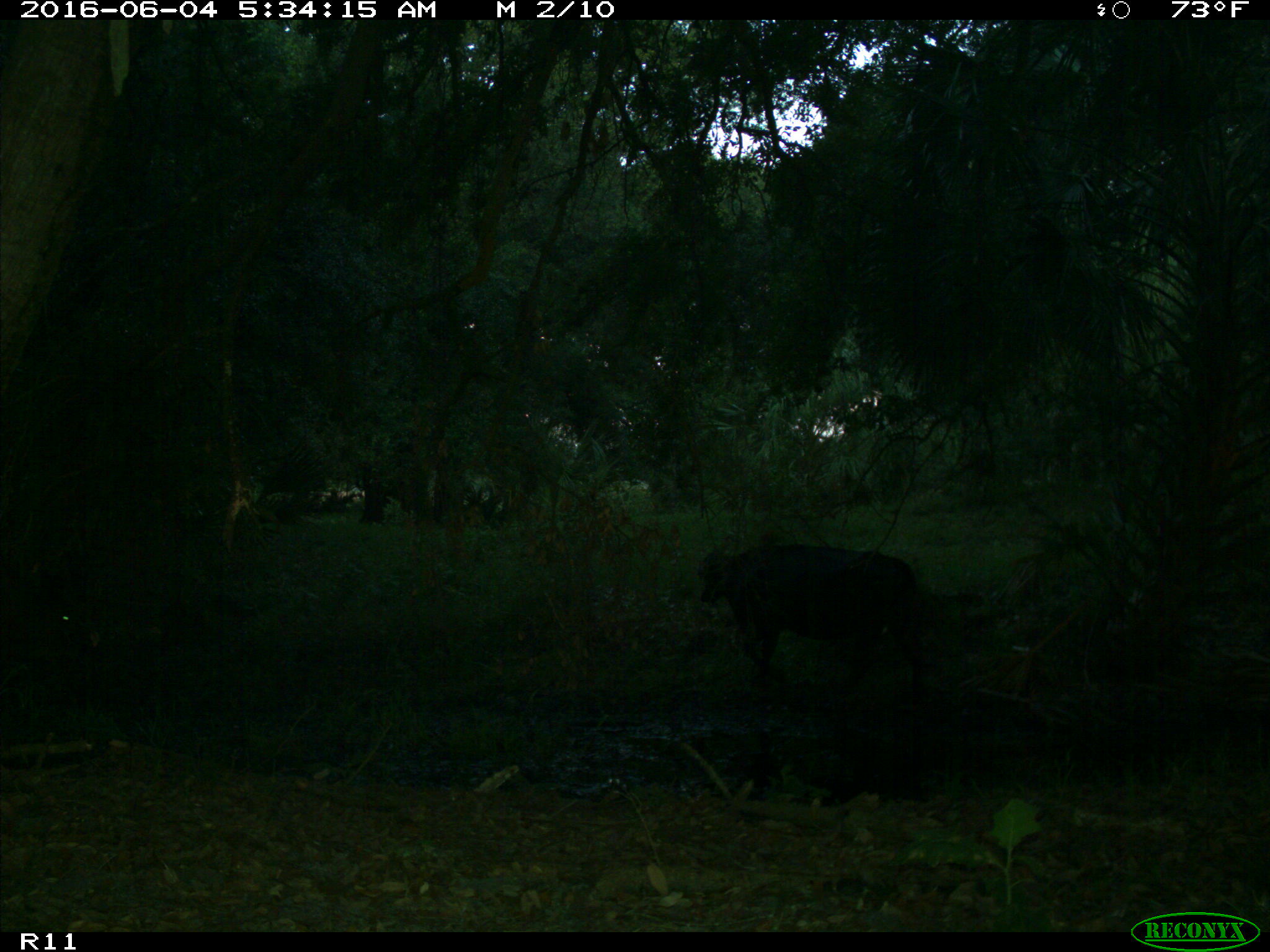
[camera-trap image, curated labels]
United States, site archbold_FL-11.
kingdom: Animalia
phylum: Chordata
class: Mammalia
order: Artiodactyla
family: Bovidae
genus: Bos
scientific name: Bos taurus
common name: domestic cow